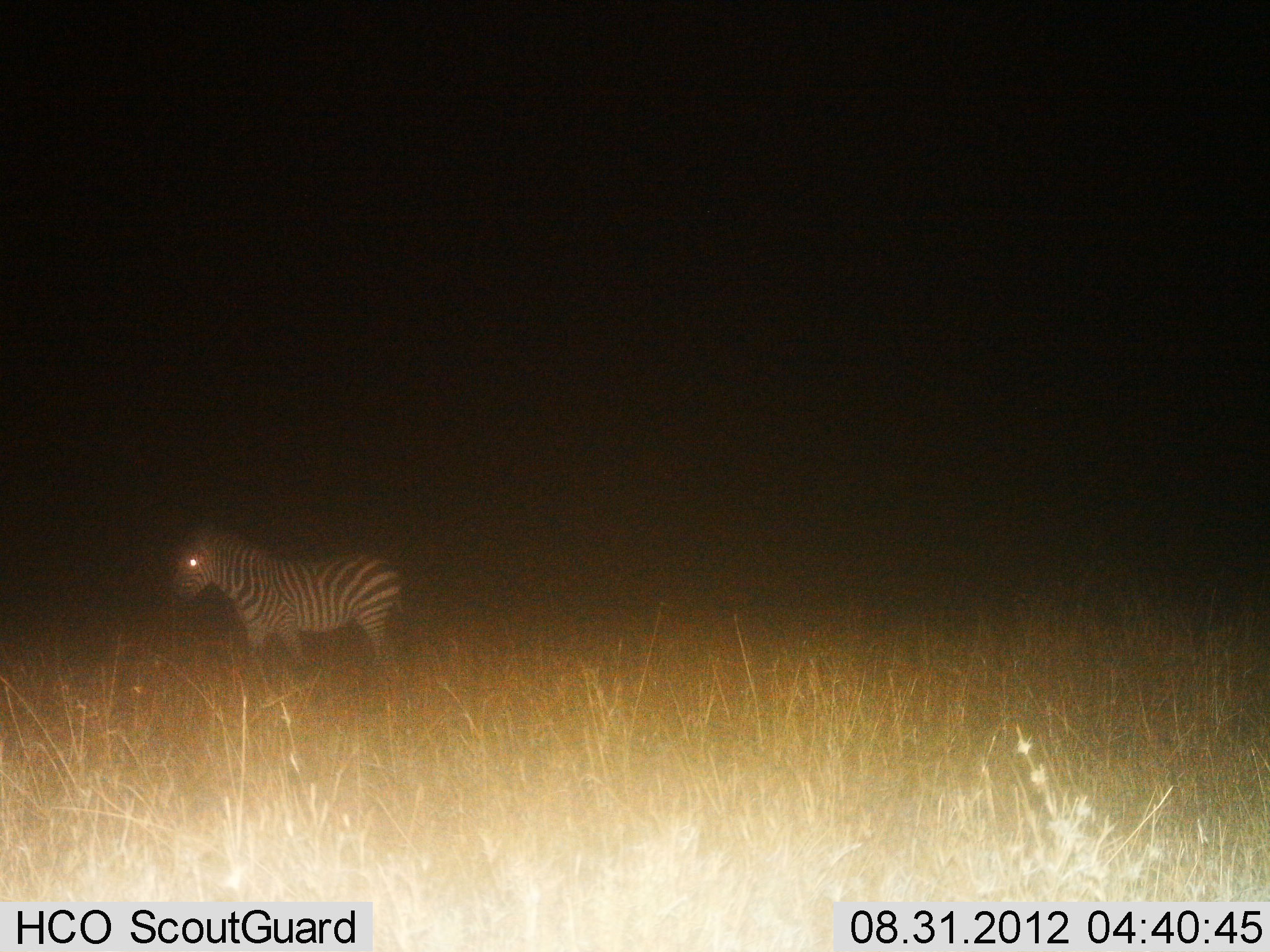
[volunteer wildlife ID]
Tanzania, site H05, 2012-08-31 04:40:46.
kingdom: Animalia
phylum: Chordata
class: Mammalia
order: Perissodactyla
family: Equidae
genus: Equus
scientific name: Equus quagga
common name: plains zebra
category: zebra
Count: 1.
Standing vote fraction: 60%.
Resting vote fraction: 10%.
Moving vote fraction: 30%.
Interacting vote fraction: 0%.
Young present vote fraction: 0%.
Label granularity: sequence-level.